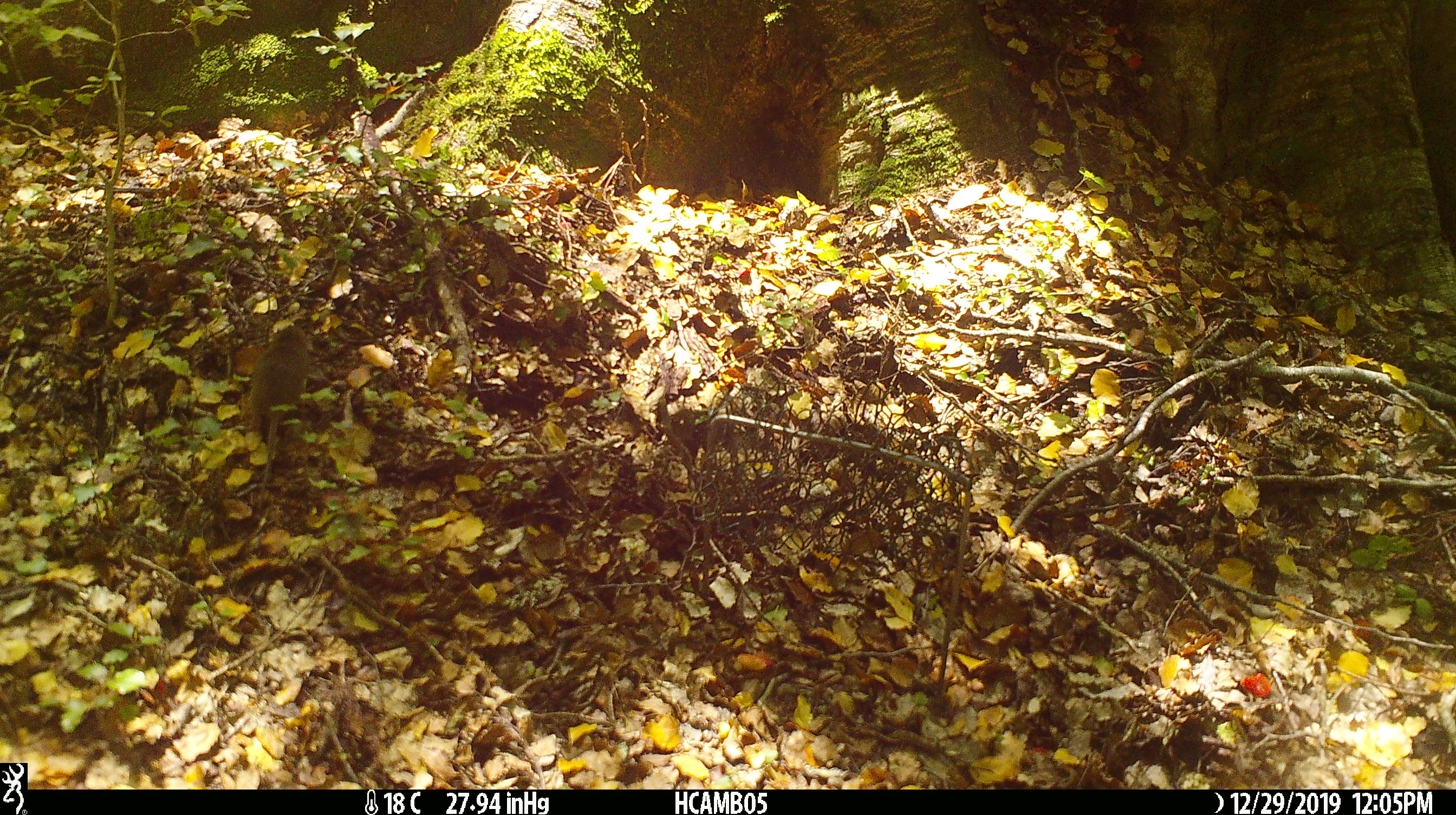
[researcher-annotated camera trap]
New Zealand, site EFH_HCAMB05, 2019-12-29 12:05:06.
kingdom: Animalia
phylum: Chordata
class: Mammalia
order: Rodentia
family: Muridae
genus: Mus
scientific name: Mus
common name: mouse